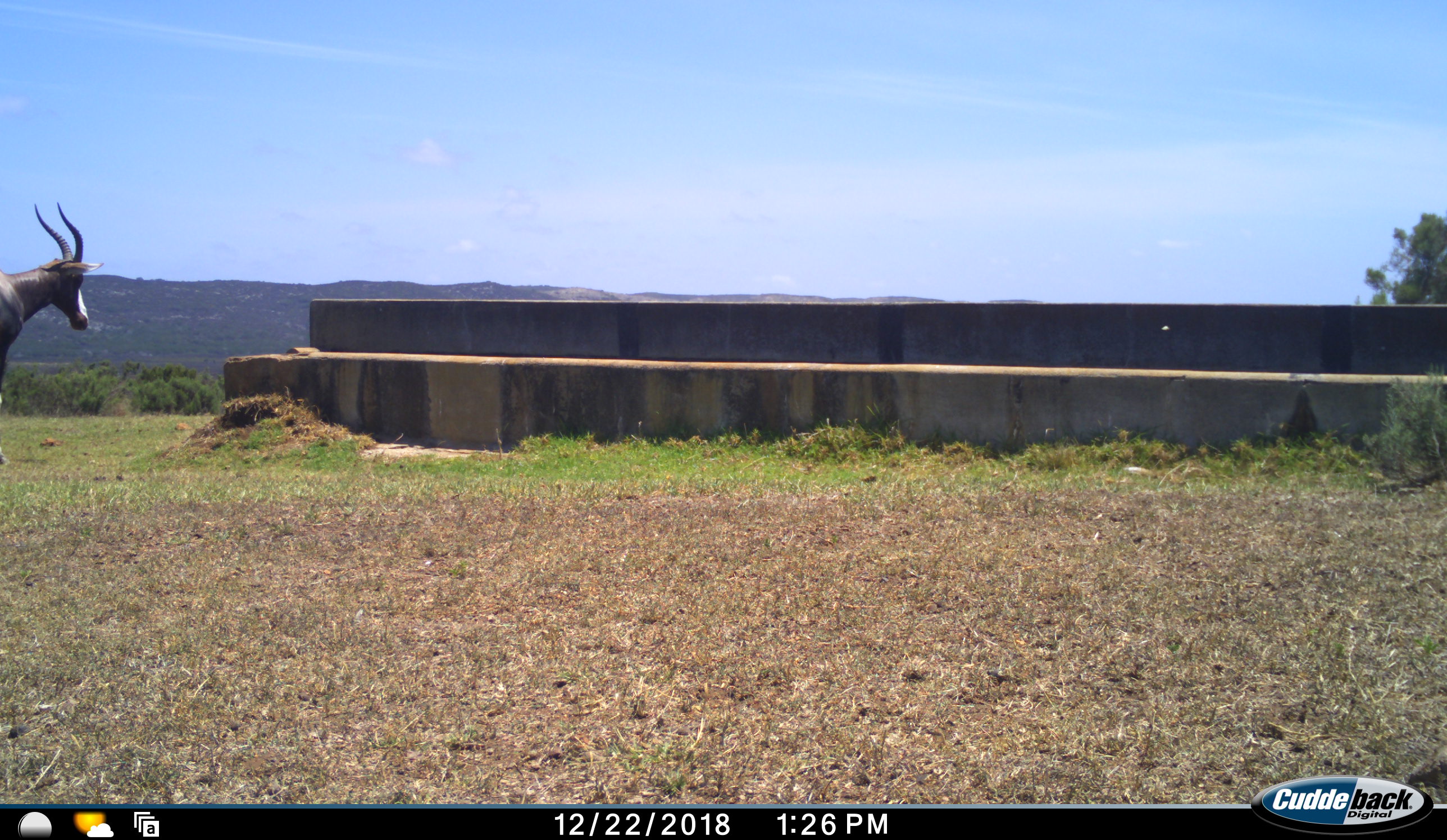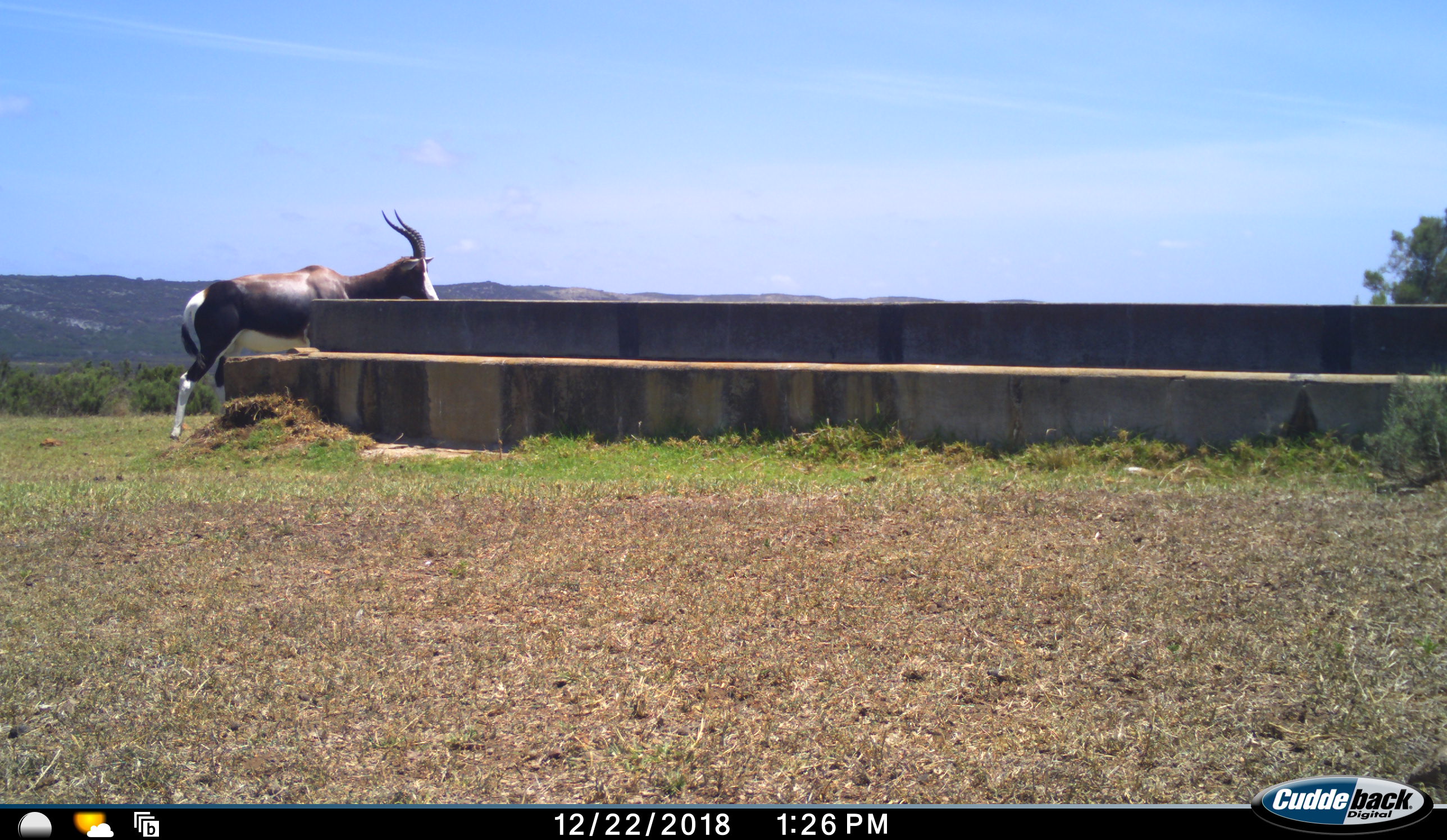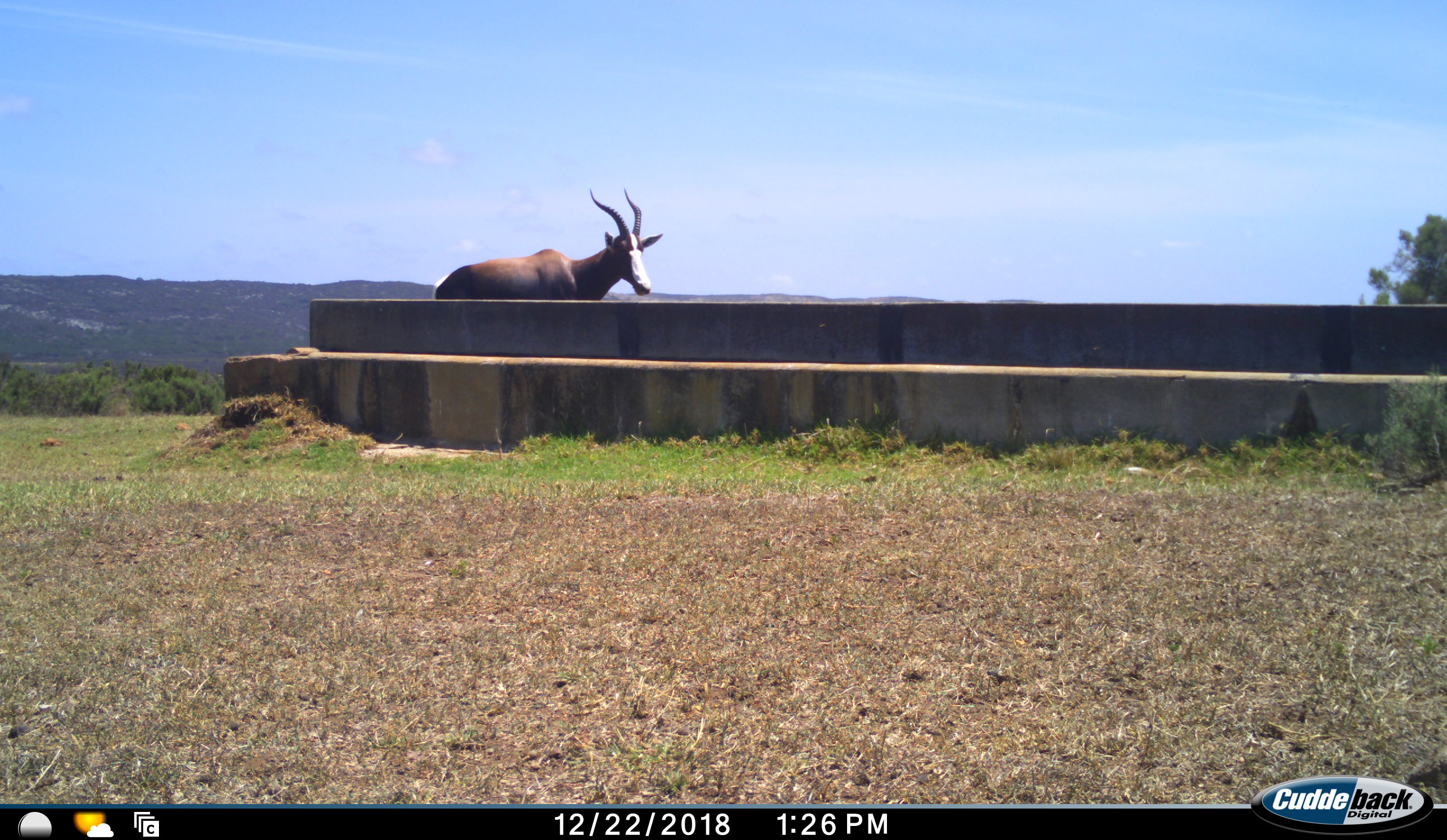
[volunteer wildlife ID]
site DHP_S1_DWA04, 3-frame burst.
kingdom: Animalia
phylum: Chordata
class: Mammalia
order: Artiodactyla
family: Bovidae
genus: Damaliscus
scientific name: Damaliscus pygargus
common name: bontebok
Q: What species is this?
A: Bontebok (Damaliscus pygargus).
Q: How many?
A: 1.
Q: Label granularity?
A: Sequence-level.